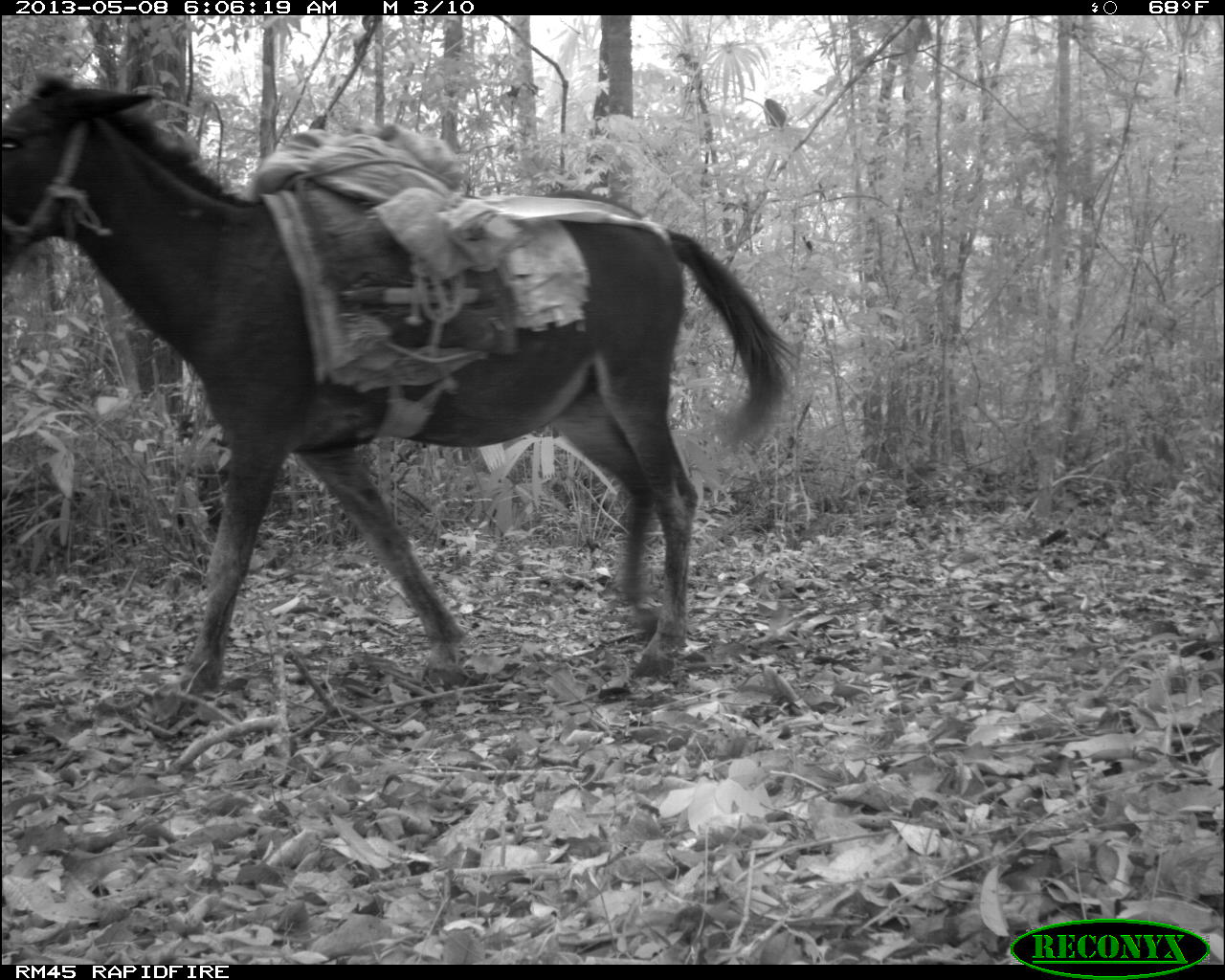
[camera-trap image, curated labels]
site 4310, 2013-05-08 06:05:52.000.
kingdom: Animalia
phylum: Chordata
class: Mammalia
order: Perissodactyla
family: Equidae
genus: Equus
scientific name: Equus ferus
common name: wild horse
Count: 2.